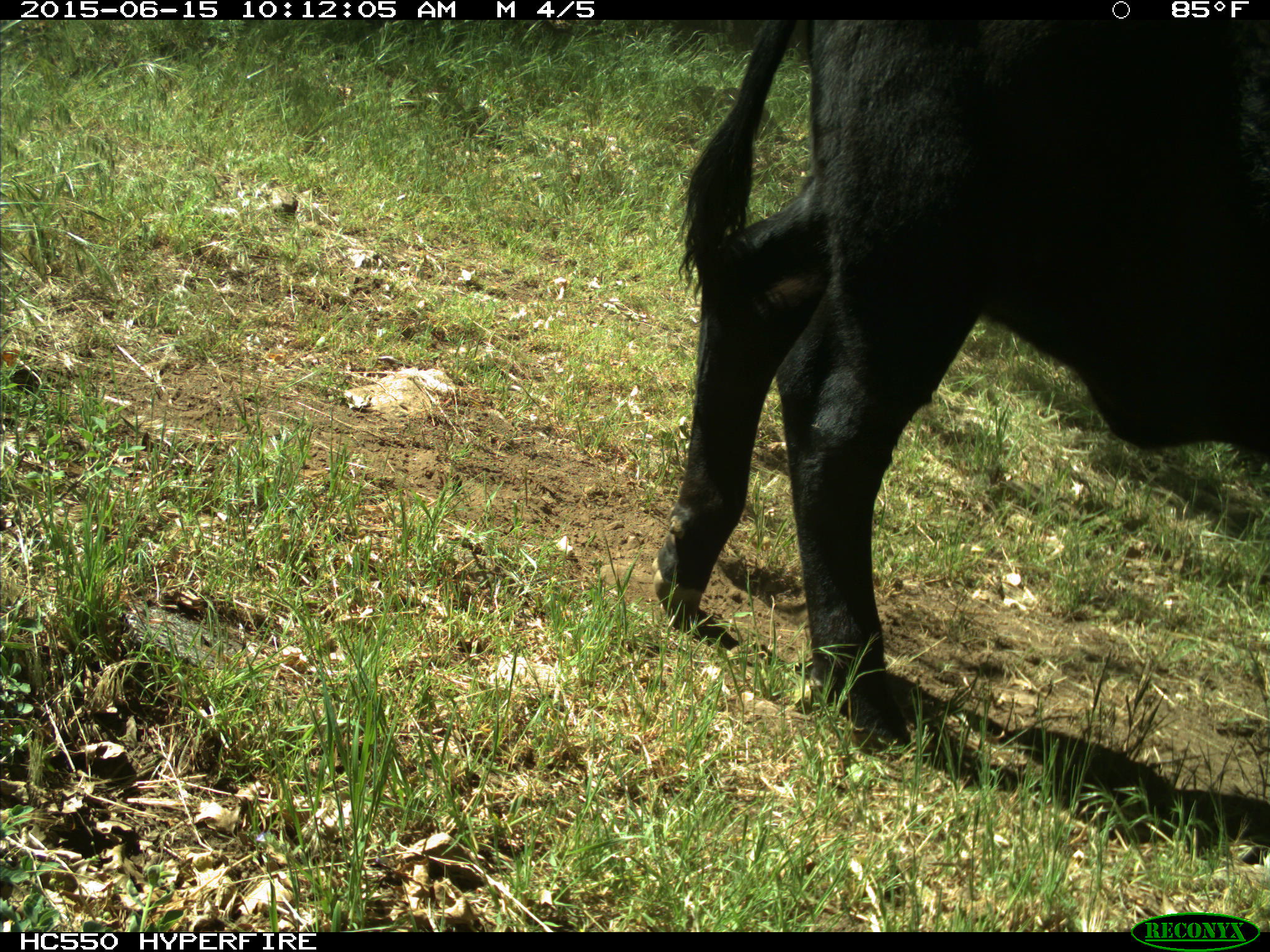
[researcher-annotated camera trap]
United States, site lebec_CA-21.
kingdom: Animalia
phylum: Chordata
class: Mammalia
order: Artiodactyla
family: Bovidae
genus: Bos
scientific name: Bos taurus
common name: domestic cow